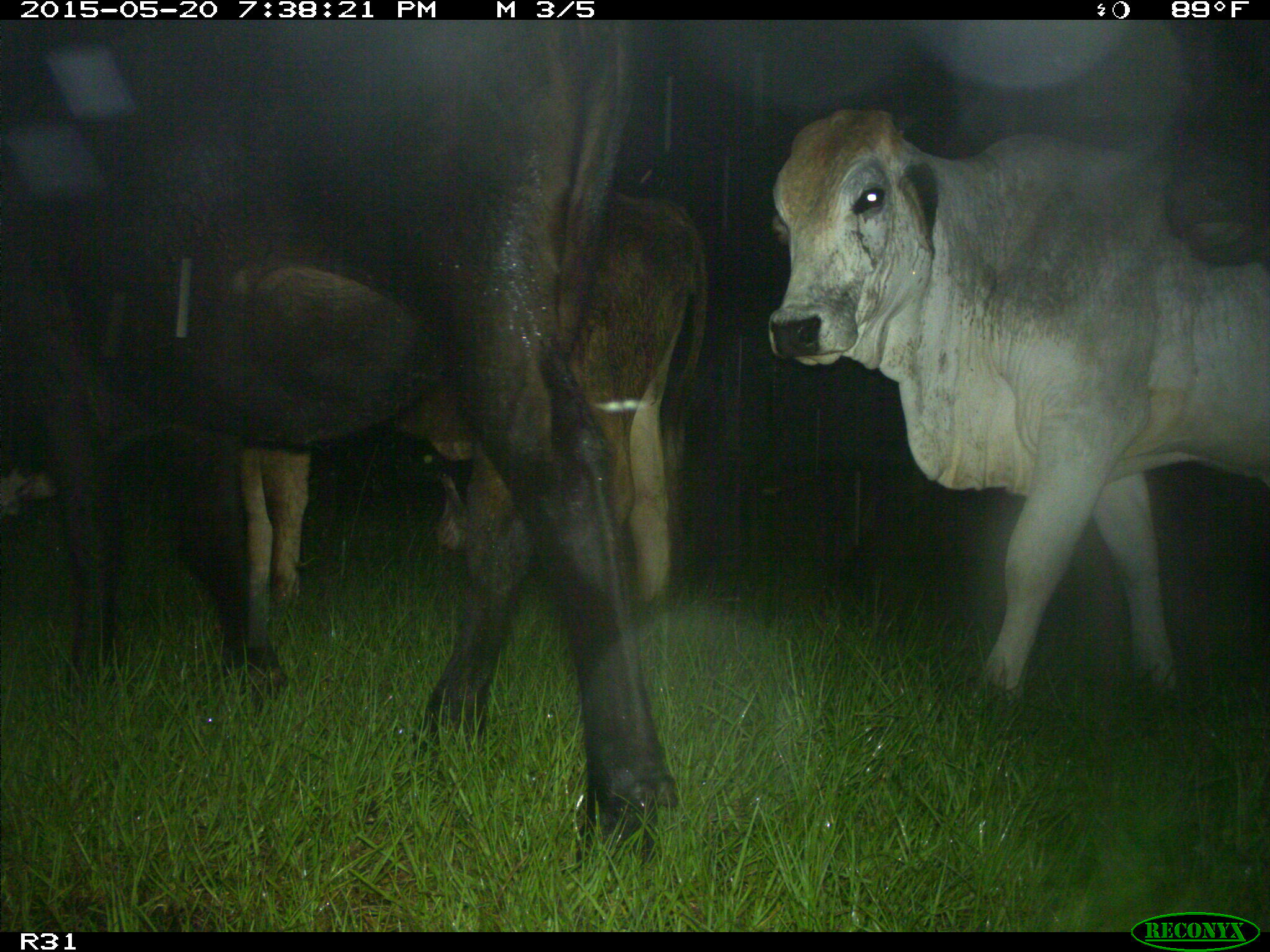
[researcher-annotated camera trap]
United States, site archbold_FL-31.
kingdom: Animalia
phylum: Chordata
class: Mammalia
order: Artiodactyla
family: Bovidae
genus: Bos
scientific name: Bos taurus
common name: domestic cow